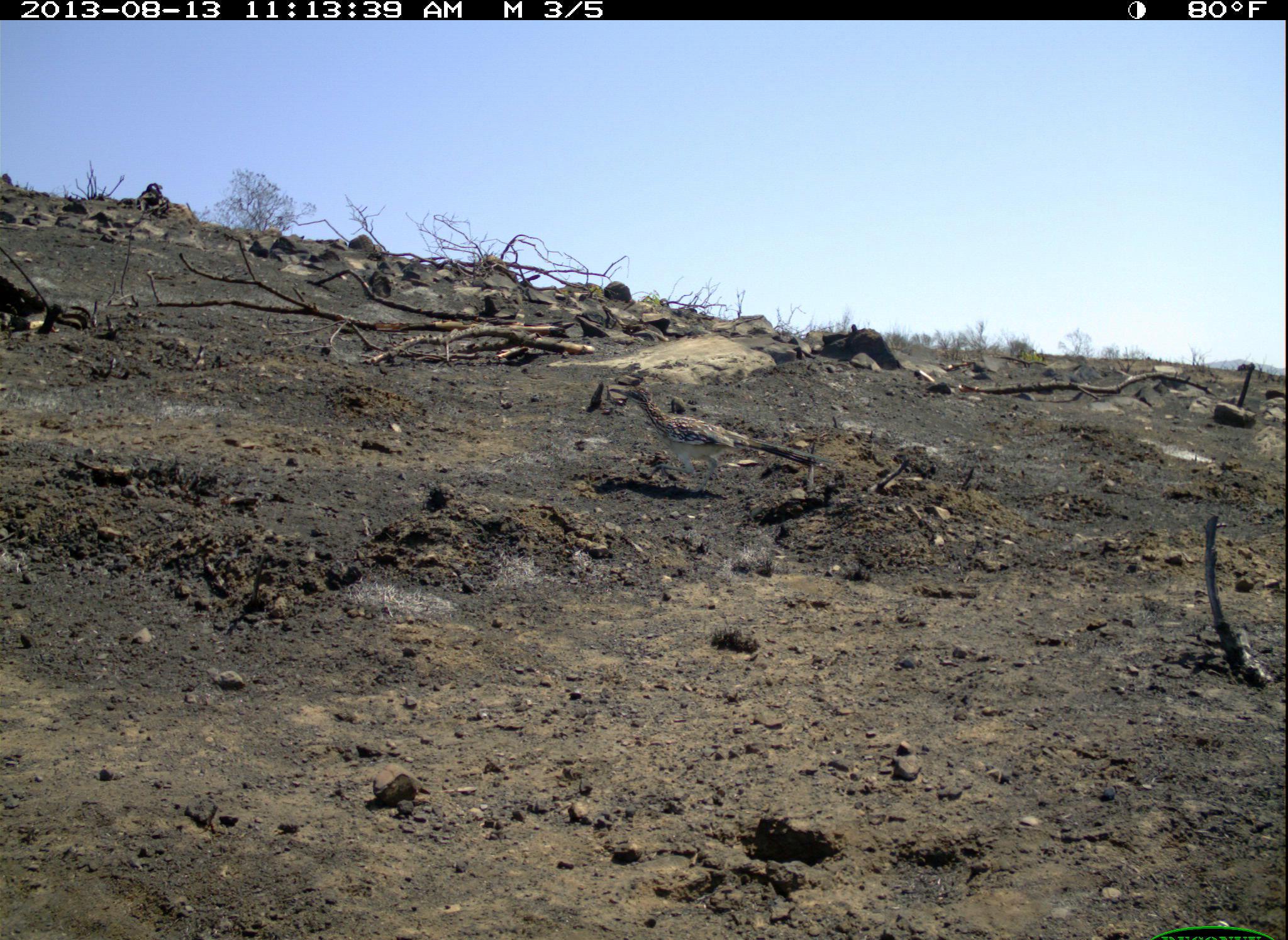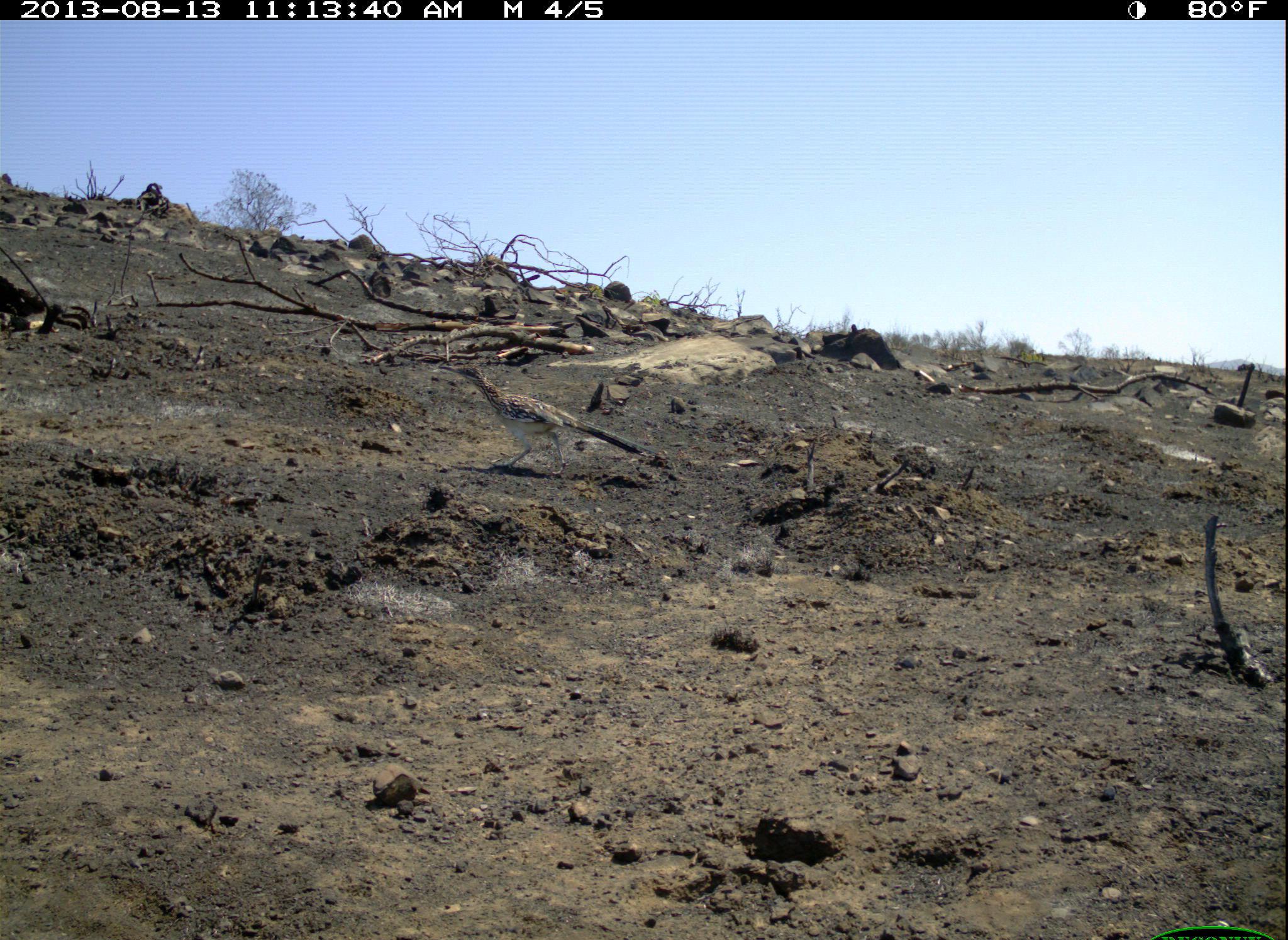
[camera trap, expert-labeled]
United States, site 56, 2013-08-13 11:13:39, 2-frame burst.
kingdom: Animalia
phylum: Chordata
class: Aves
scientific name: Aves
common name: bird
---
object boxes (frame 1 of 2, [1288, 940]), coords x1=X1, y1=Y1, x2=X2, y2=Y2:
bird: x1=607, y1=386, x2=837, y2=497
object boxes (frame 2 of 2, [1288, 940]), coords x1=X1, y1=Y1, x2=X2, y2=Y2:
bird: x1=437, y1=362, x2=657, y2=476